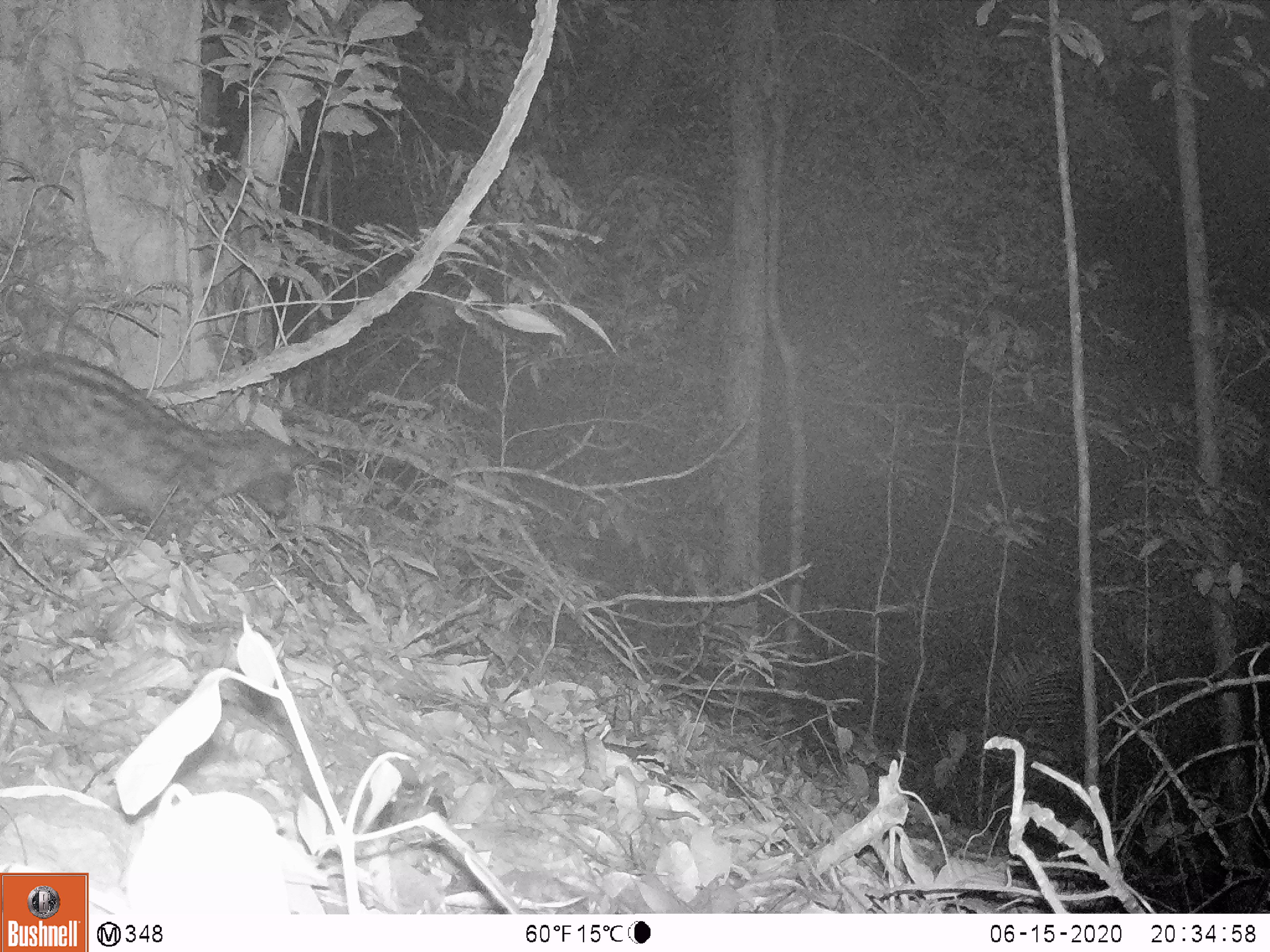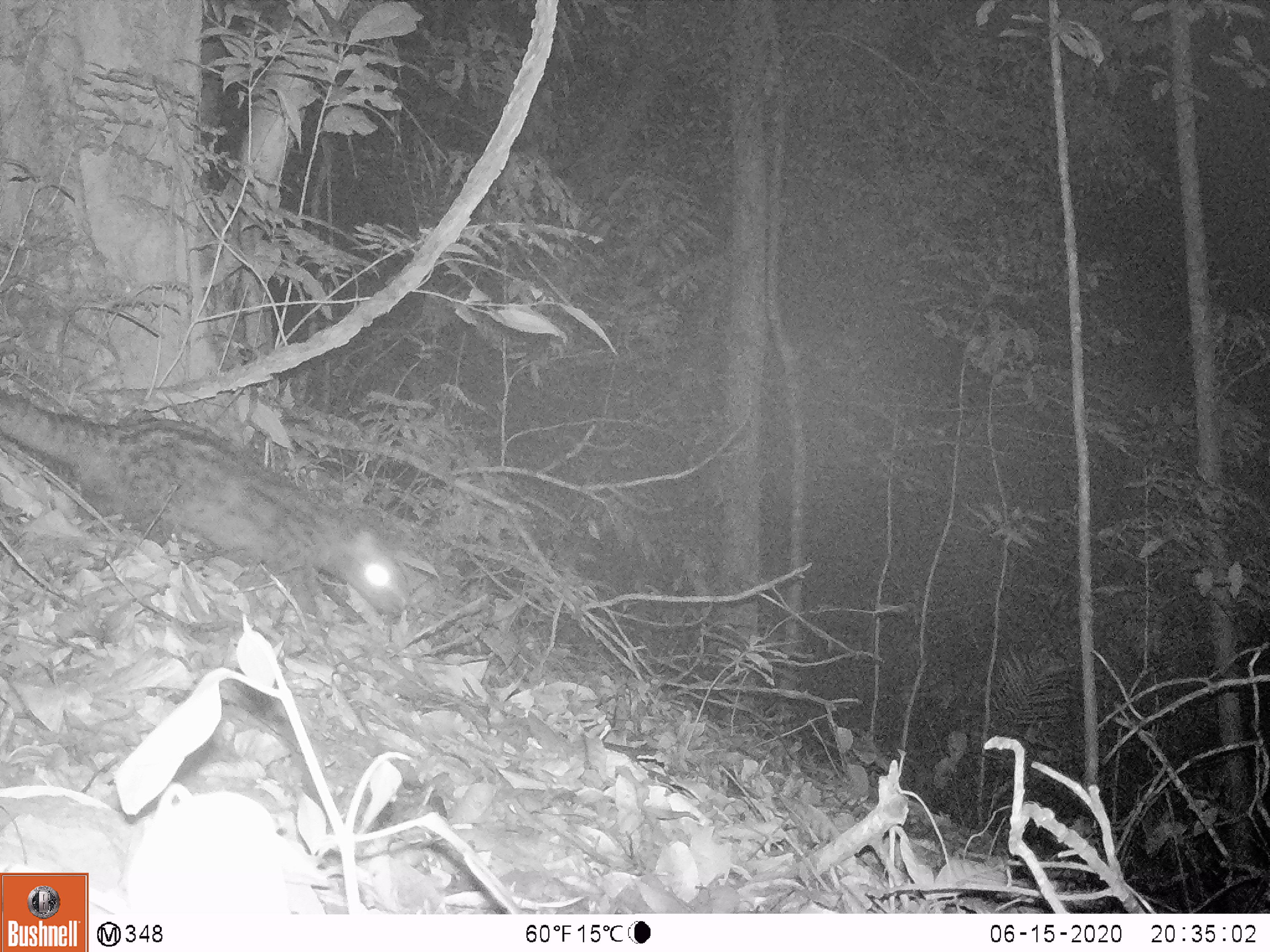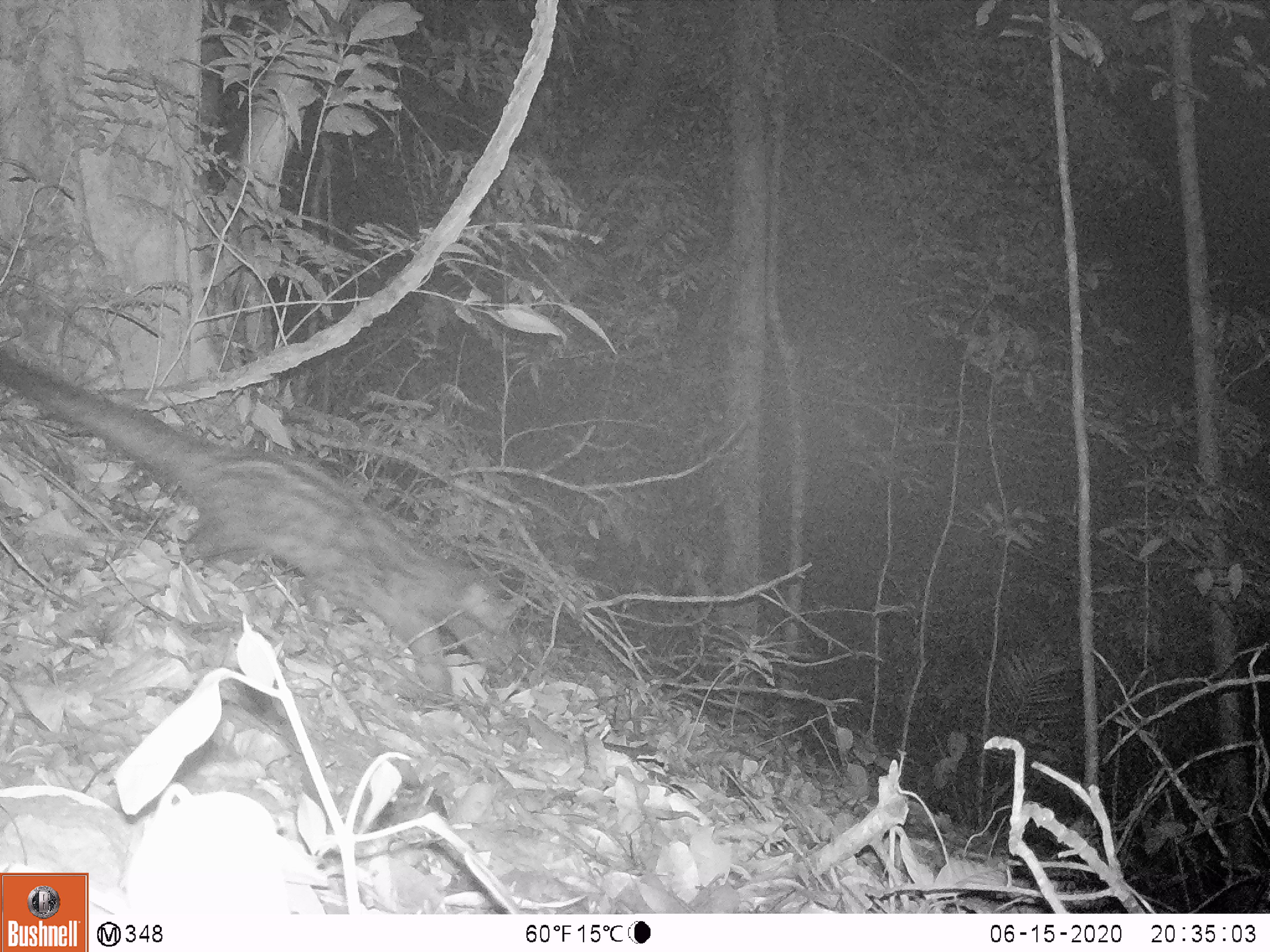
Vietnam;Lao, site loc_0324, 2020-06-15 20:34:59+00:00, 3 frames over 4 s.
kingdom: Animalia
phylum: Chordata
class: Mammalia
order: Carnivora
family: Viverridae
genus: Paradoxurus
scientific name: Paradoxurus hermaphroditus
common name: common palm civet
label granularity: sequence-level